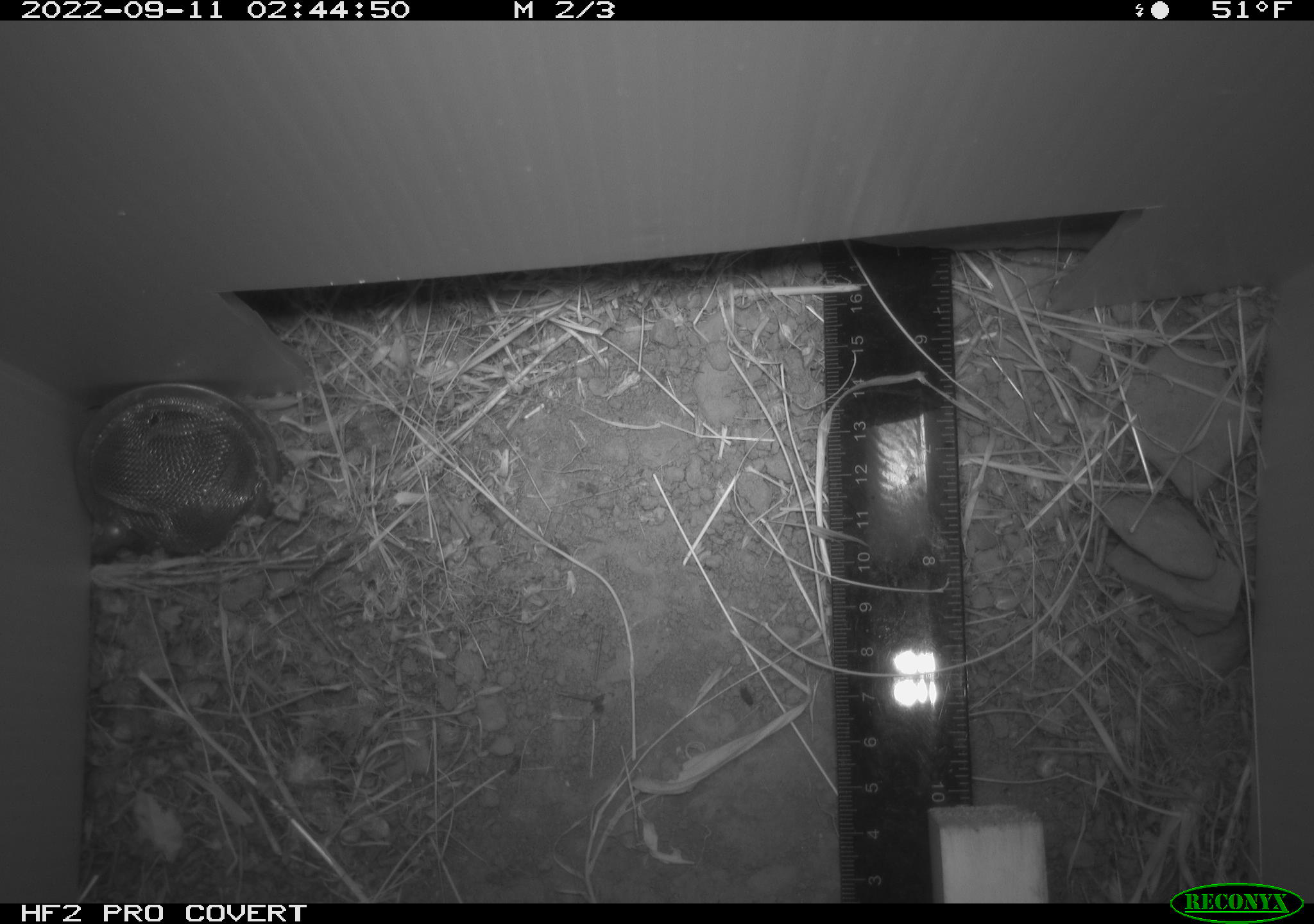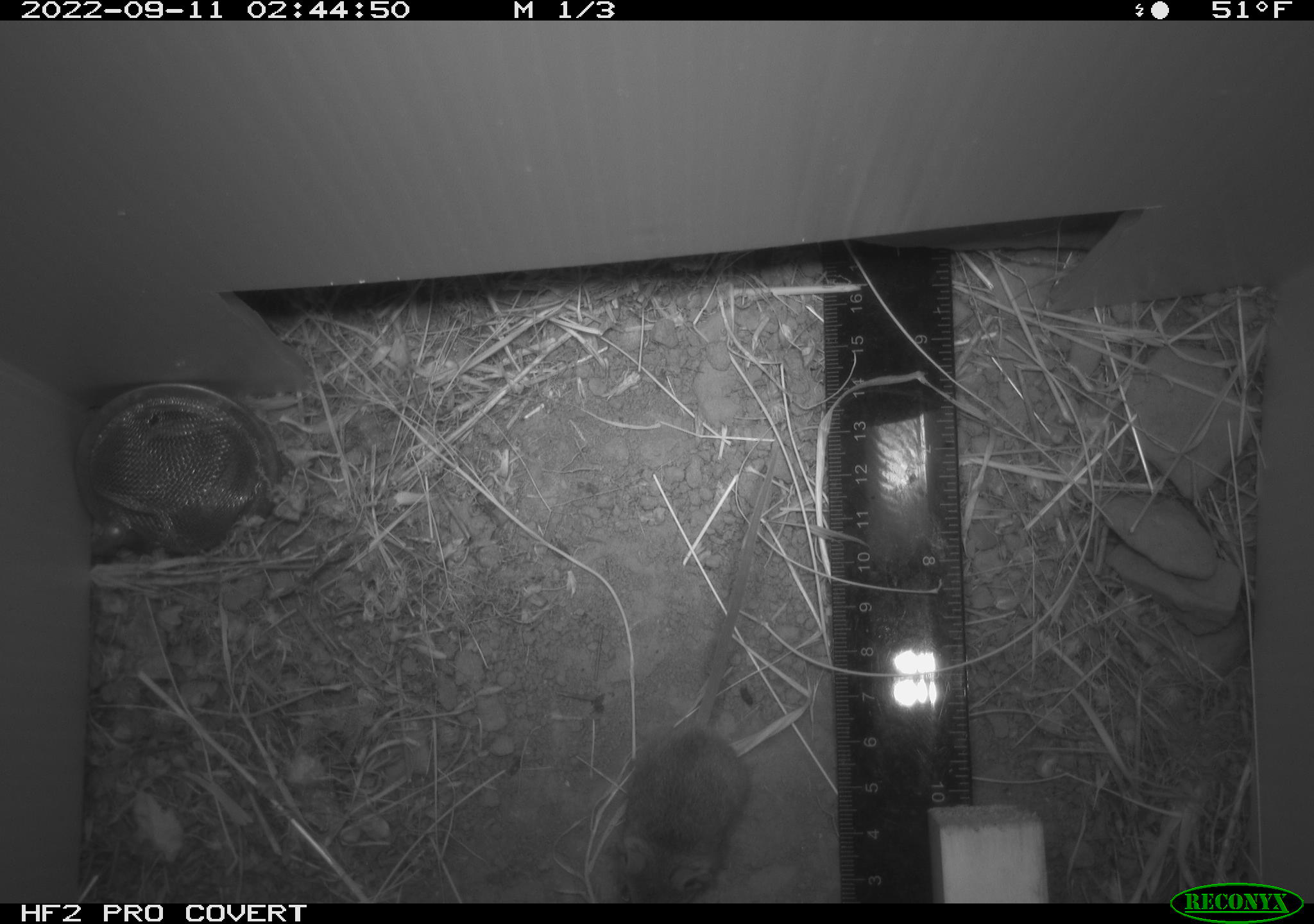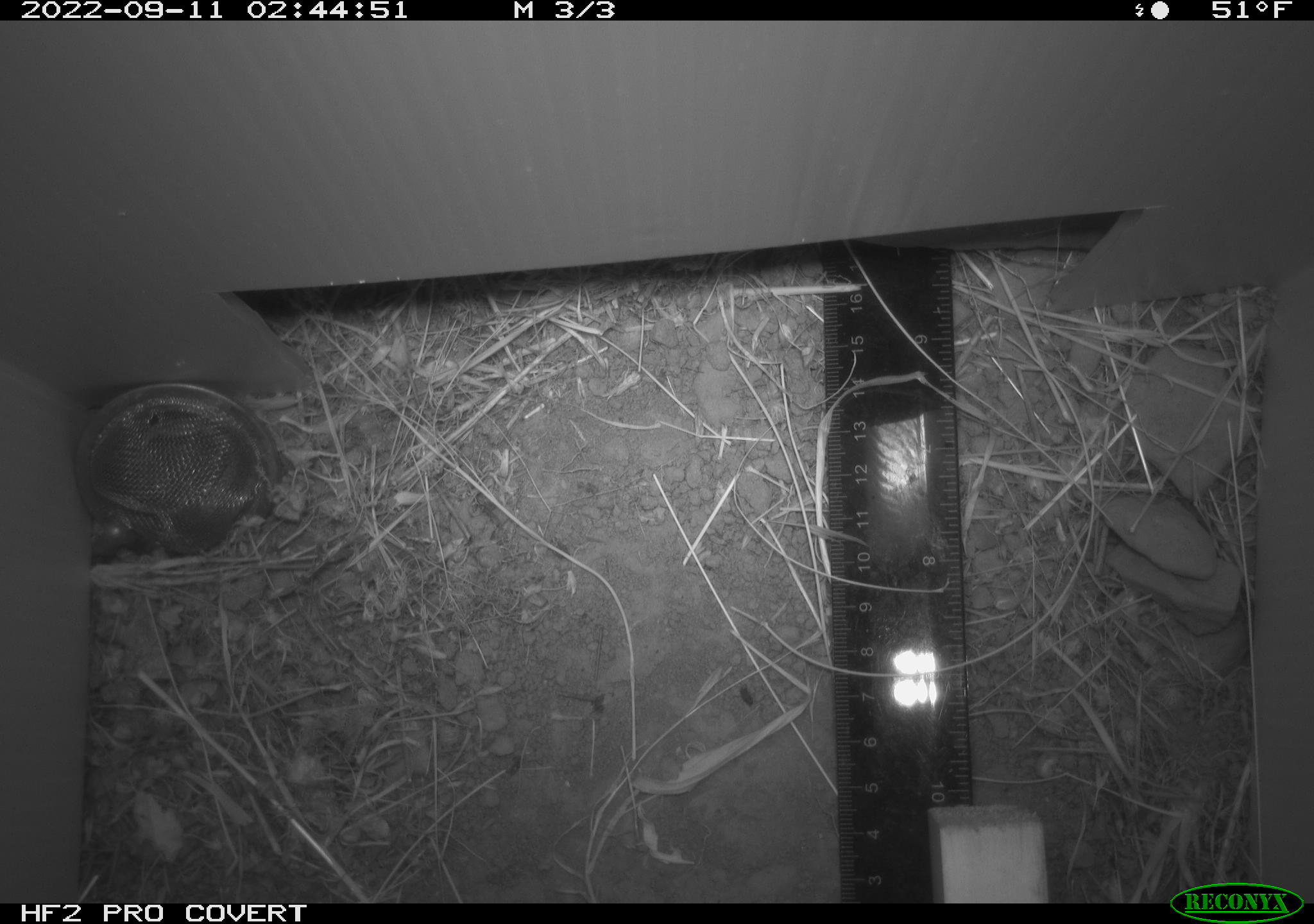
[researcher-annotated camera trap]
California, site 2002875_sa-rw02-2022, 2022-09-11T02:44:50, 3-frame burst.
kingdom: Animalia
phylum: Chordata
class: Mammalia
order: Rodentia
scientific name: Rodentia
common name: mouse species